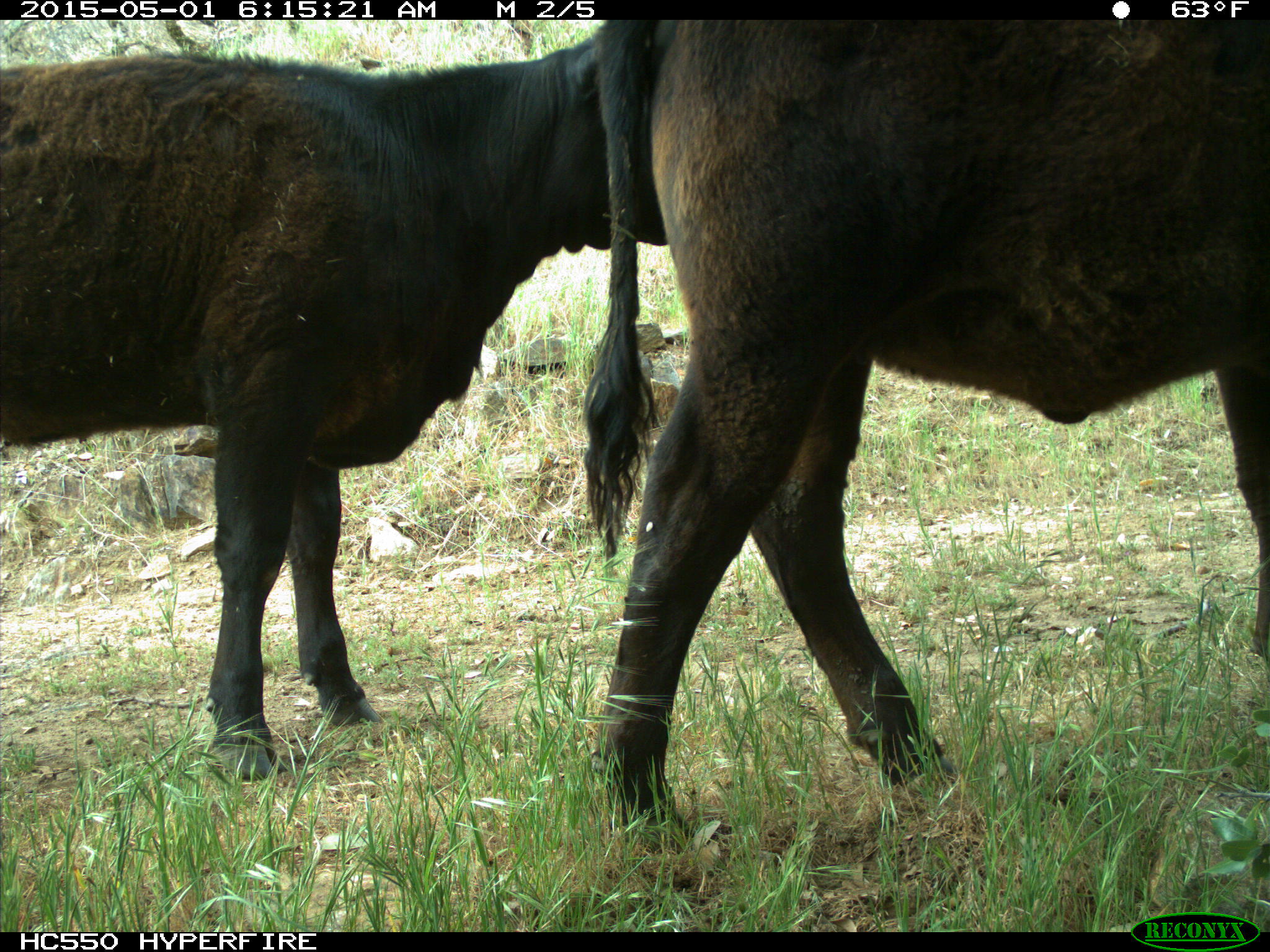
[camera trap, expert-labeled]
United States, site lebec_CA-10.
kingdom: Animalia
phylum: Chordata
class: Mammalia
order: Artiodactyla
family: Bovidae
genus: Bos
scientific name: Bos taurus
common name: domestic cow